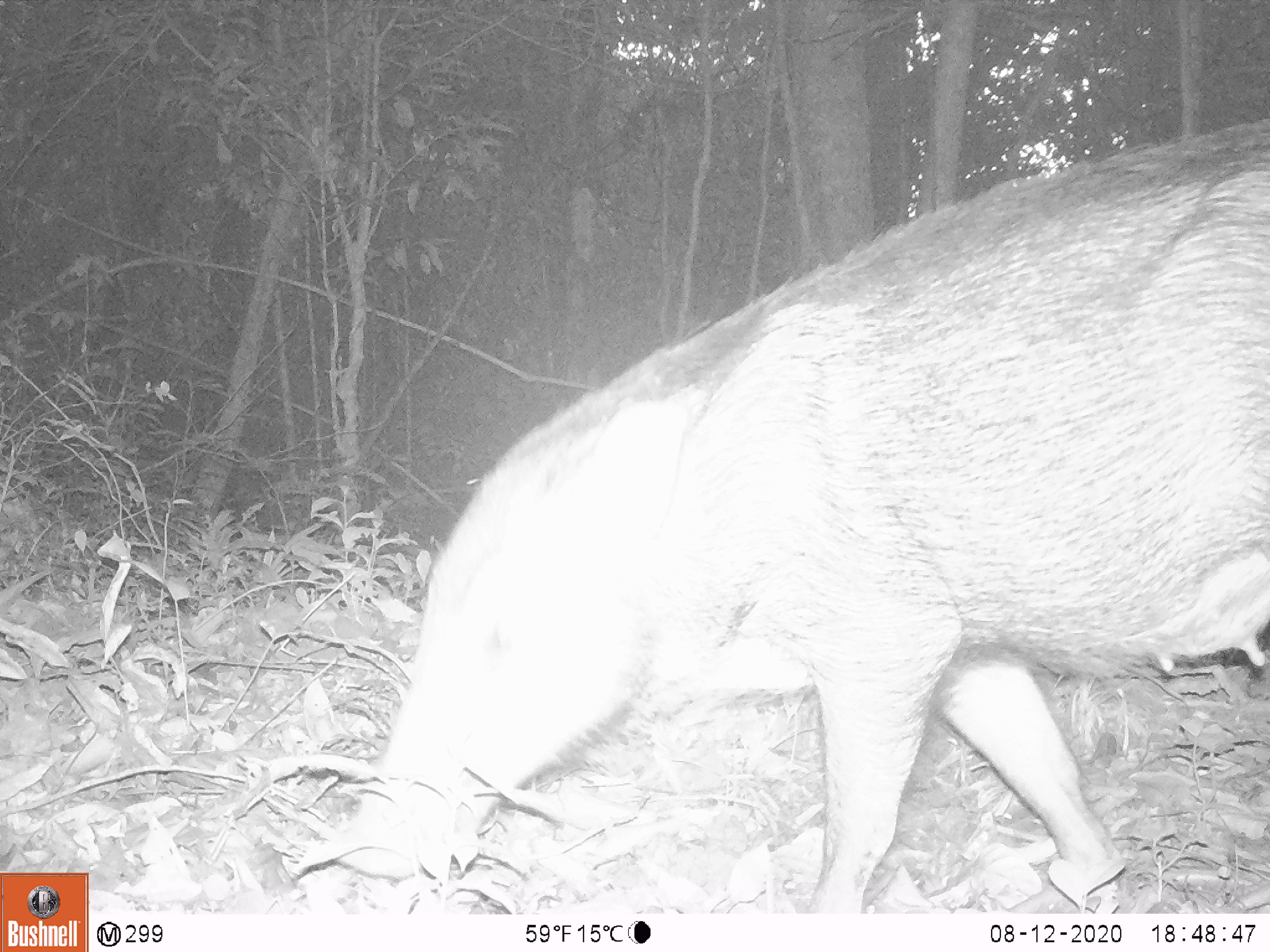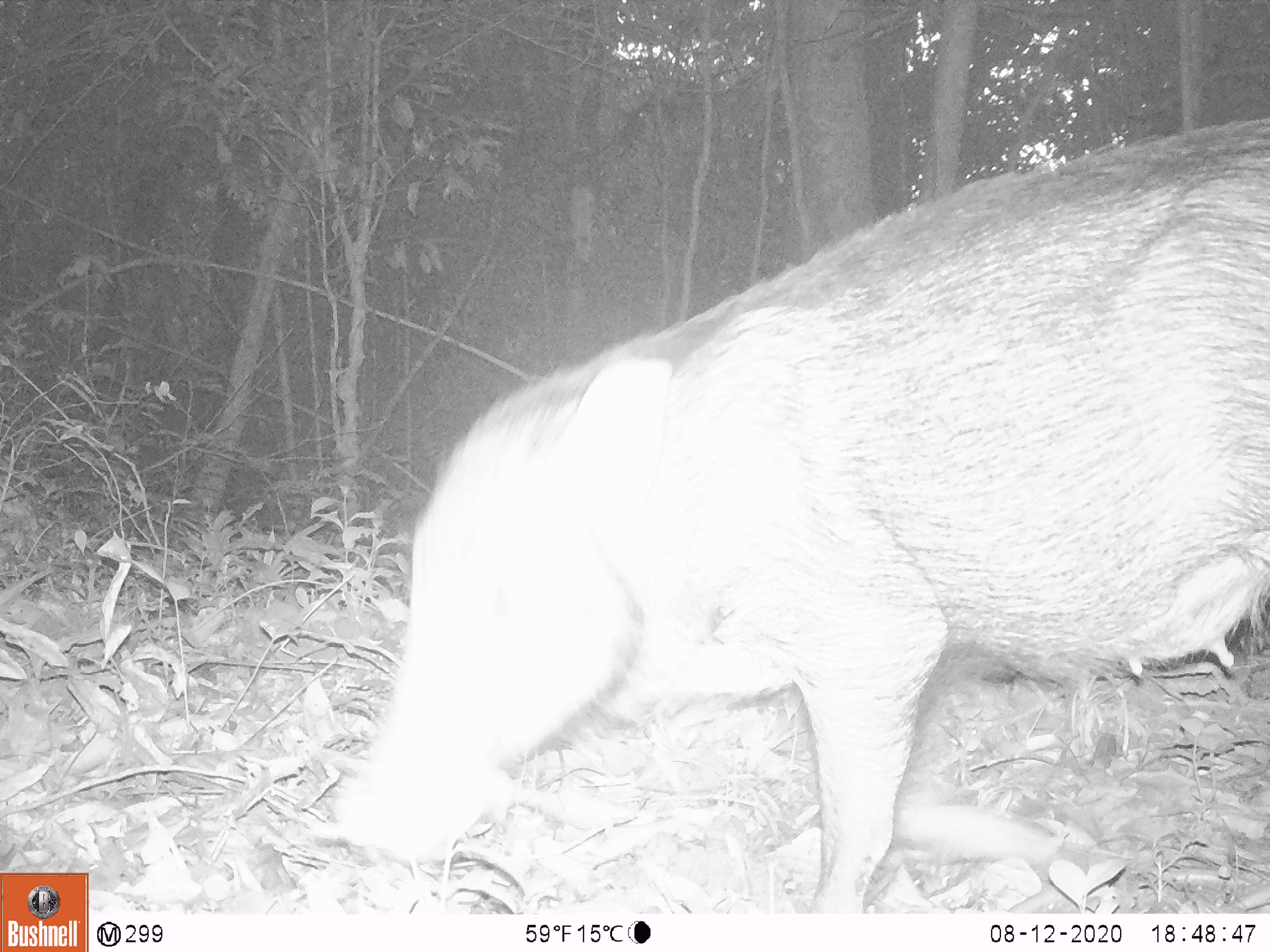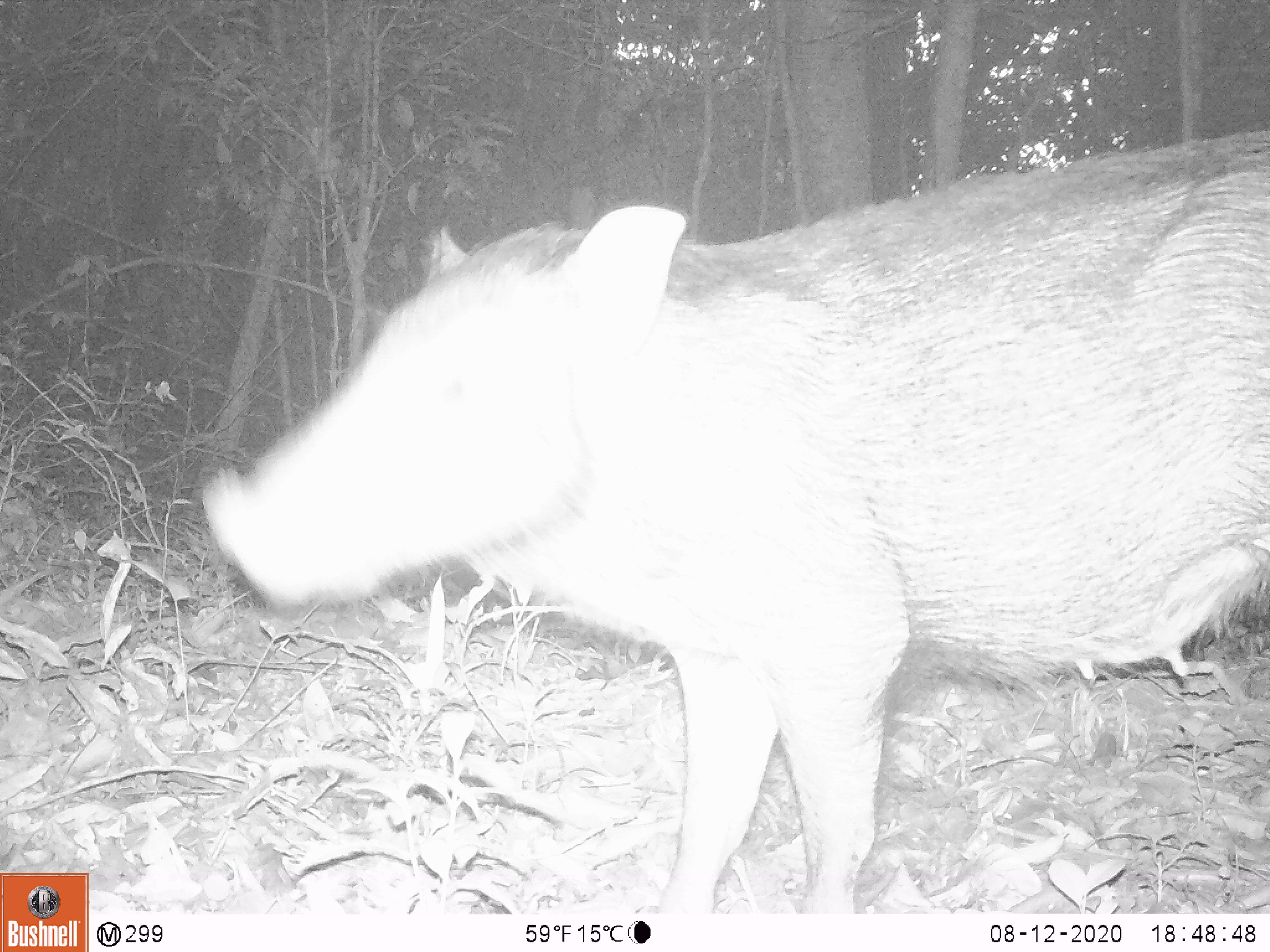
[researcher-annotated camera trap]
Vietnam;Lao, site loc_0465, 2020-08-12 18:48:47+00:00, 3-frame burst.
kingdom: Animalia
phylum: Chordata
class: Mammalia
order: Artiodactyla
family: Suidae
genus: Sus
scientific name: Sus scrofa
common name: eurasian wild pig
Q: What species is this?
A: Eurasian wild pig (Sus scrofa).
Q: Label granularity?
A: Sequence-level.